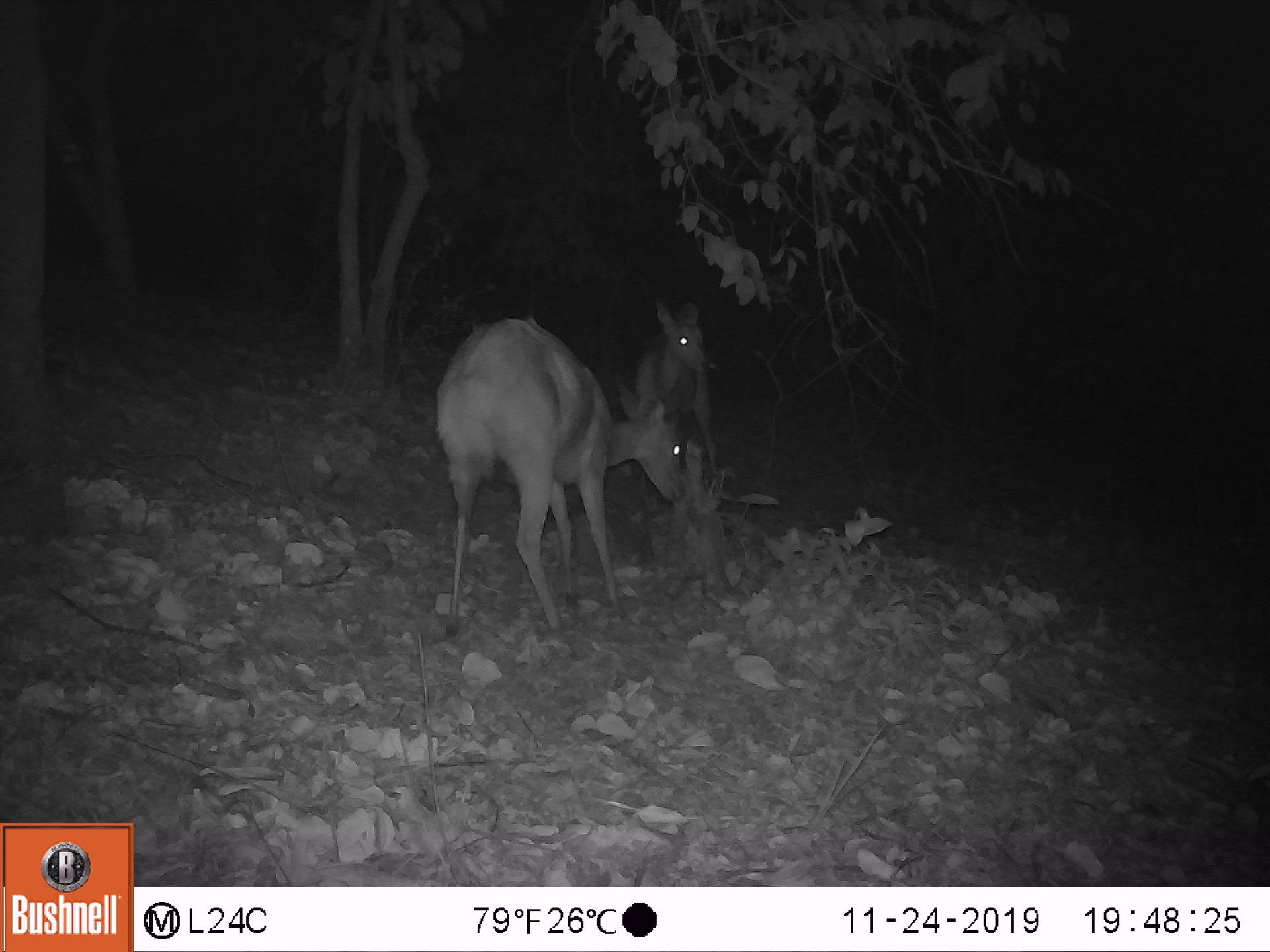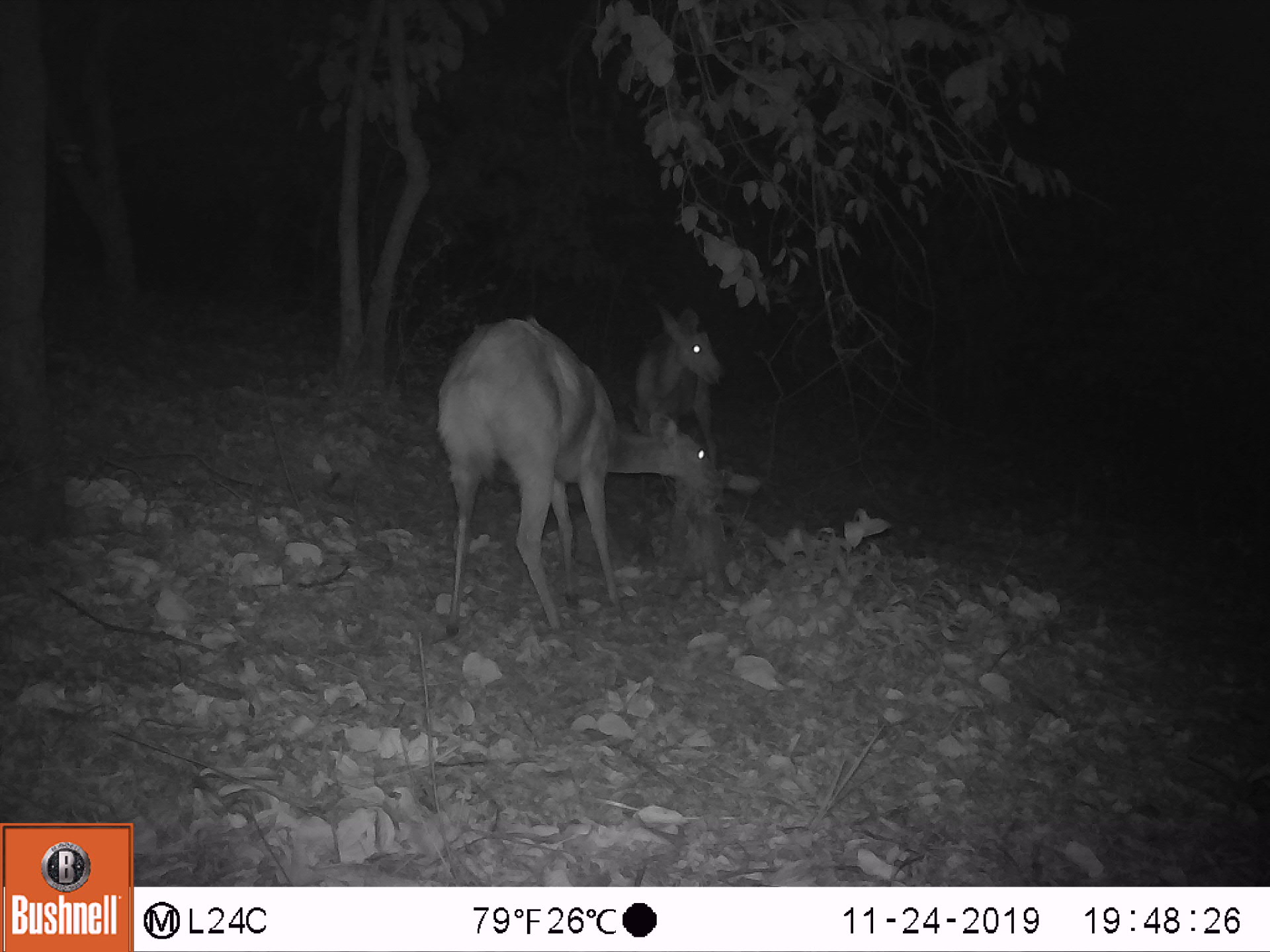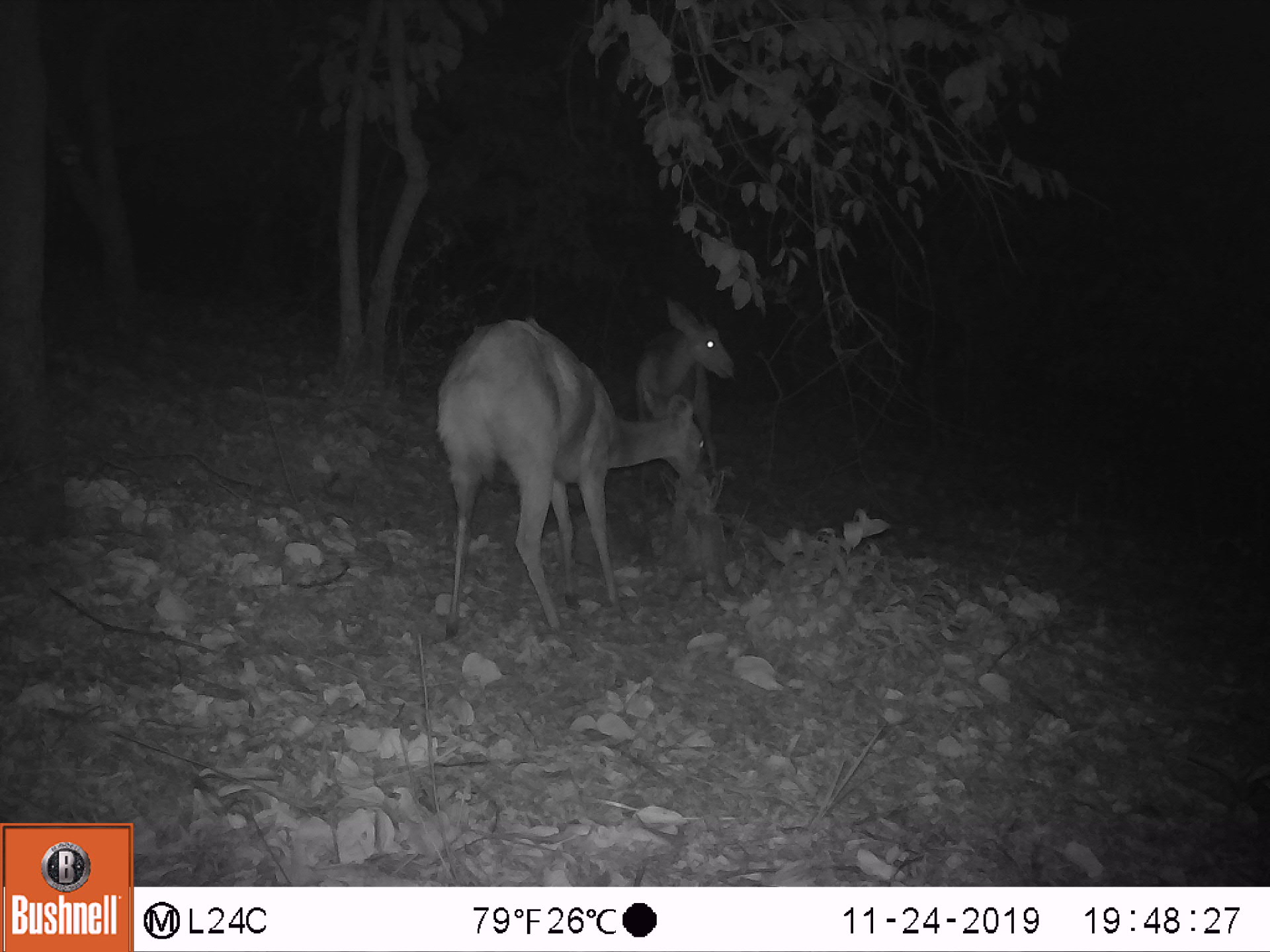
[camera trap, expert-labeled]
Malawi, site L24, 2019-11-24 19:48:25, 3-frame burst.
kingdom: Animalia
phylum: Chordata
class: Mammalia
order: Artiodactyla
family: Bovidae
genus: Tragelaphus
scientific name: Tragelaphus sylvaticus sylvaticus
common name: cape bushbuck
Cape bushbuck (Tragelaphus sylvaticus sylvaticus), count 2.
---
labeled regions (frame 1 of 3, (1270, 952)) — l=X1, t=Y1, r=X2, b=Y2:
cape bushbuck: l=427, t=313, r=687, b=647; l=630, t=292, r=724, b=499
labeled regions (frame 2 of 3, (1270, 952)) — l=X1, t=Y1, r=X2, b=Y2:
cape bushbuck: l=430, t=312, r=725, b=641; l=630, t=297, r=727, b=492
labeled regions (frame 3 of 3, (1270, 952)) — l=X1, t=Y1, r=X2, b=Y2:
cape bushbuck: l=430, t=313, r=709, b=648; l=626, t=296, r=739, b=499